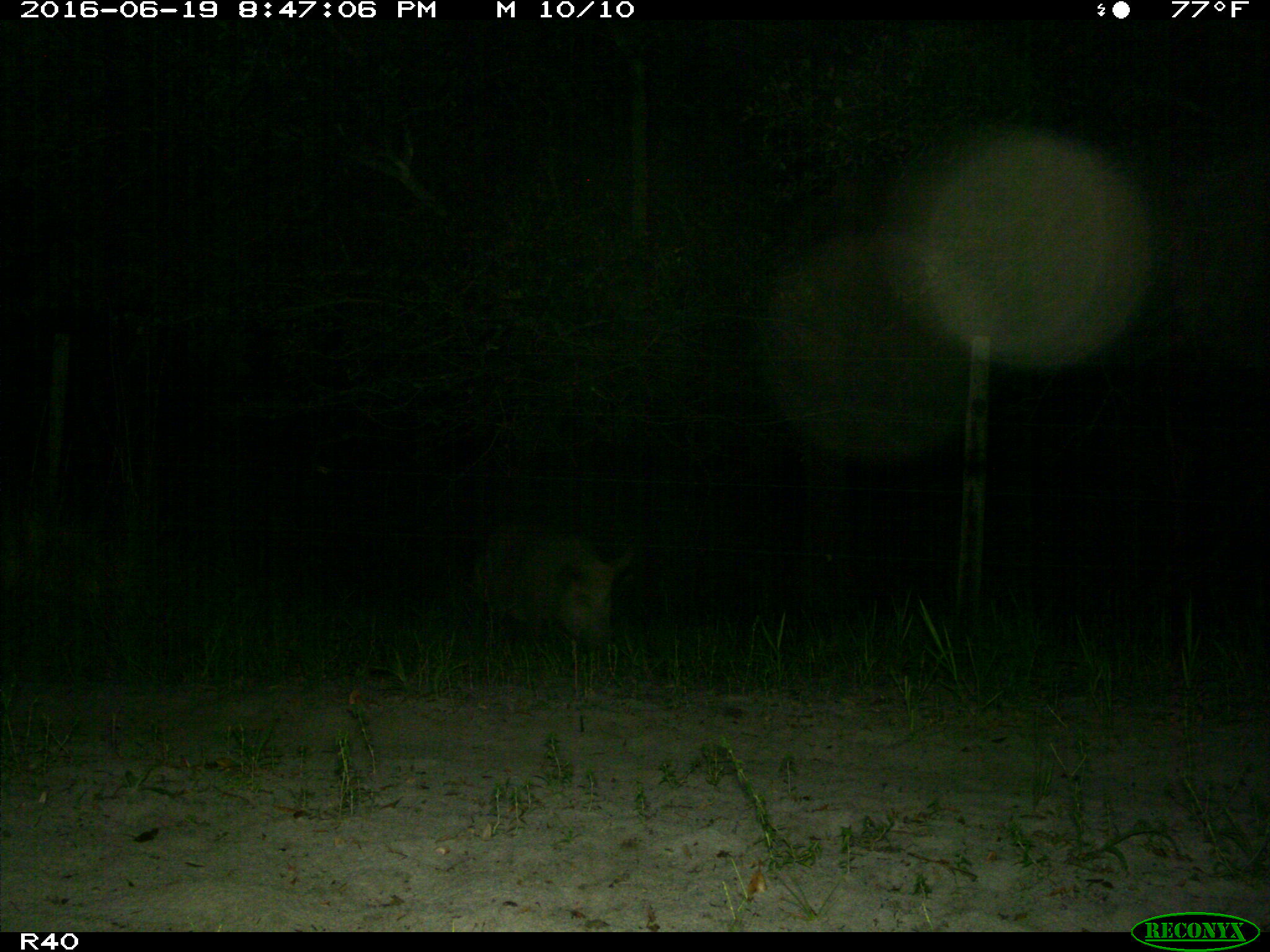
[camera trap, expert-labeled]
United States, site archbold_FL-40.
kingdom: Animalia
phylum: Chordata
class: Mammalia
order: Artiodactyla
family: Suidae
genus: Sus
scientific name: Sus scrofa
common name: wild boar